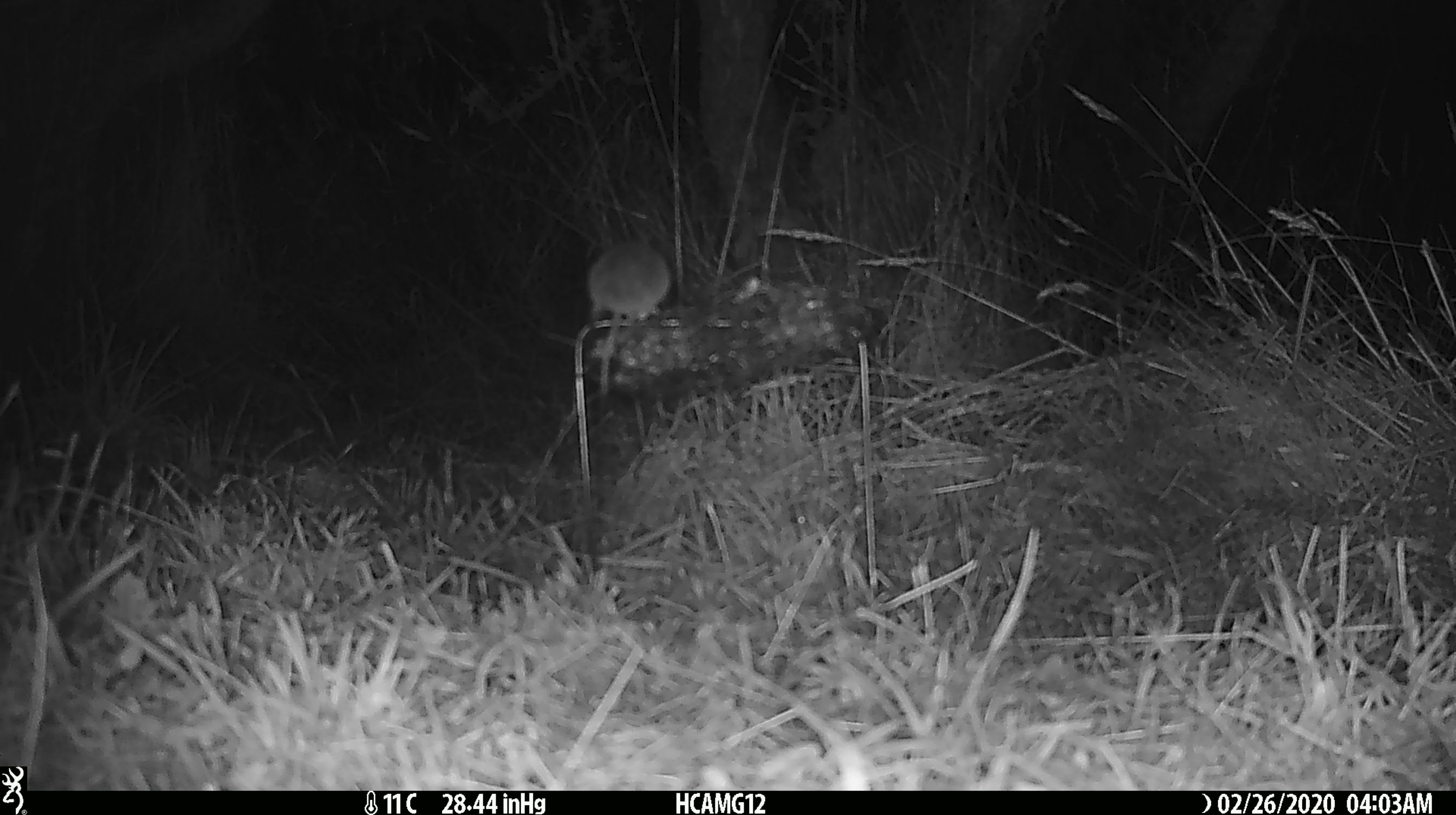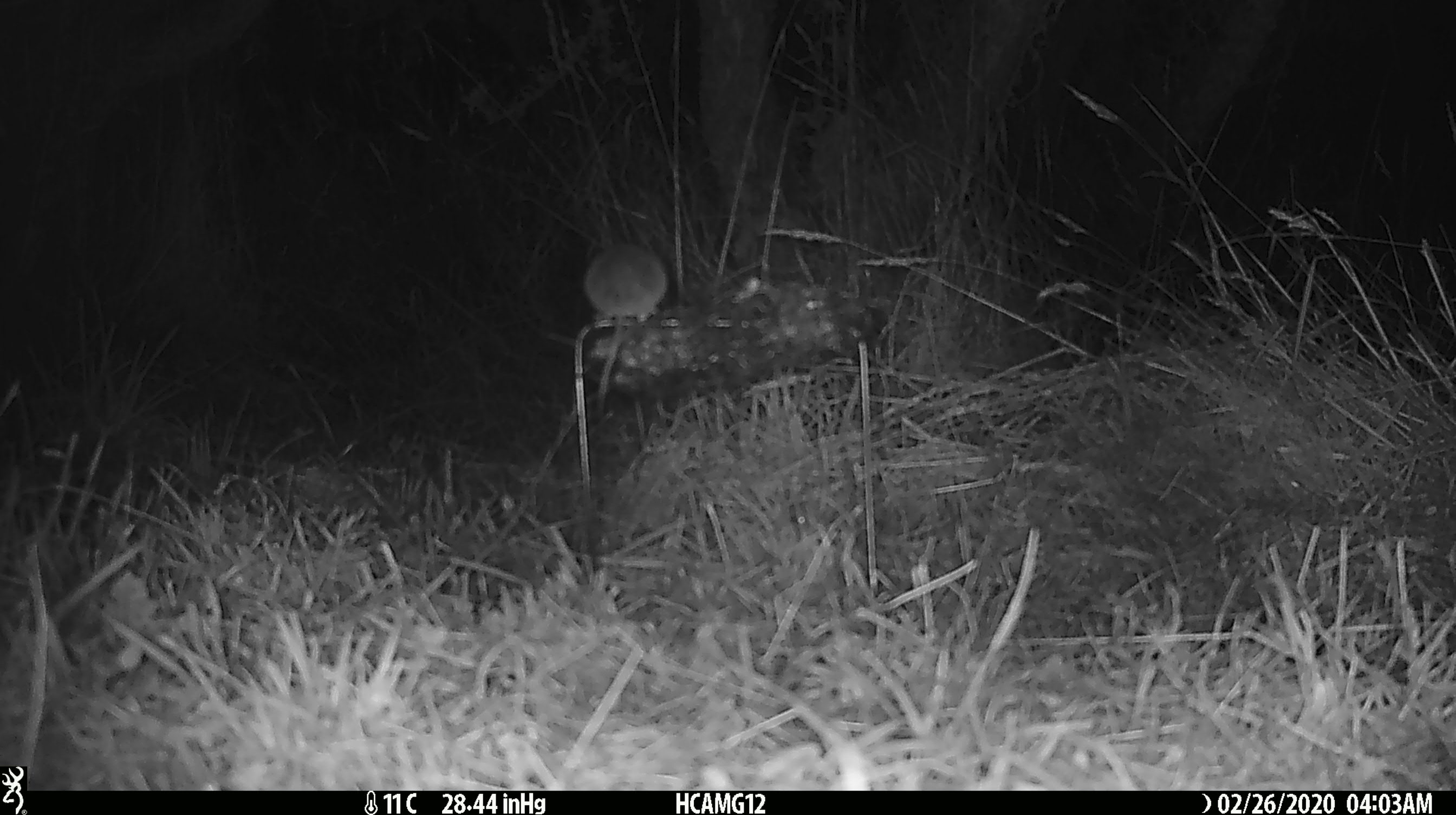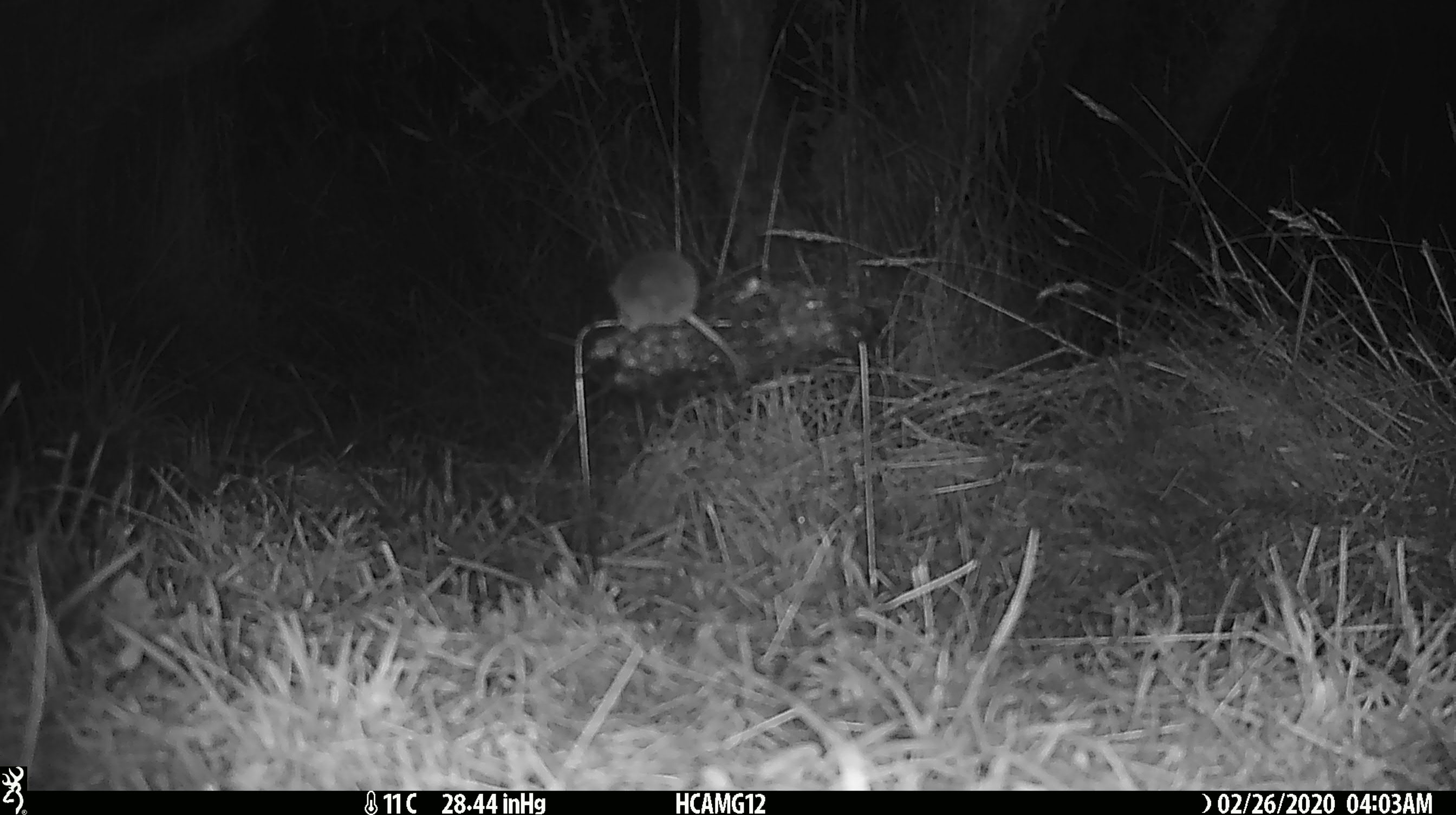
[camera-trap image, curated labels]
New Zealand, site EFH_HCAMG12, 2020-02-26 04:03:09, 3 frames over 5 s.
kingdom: Animalia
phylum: Chordata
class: Mammalia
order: Rodentia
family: Muridae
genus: Mus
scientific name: Mus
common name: mouse